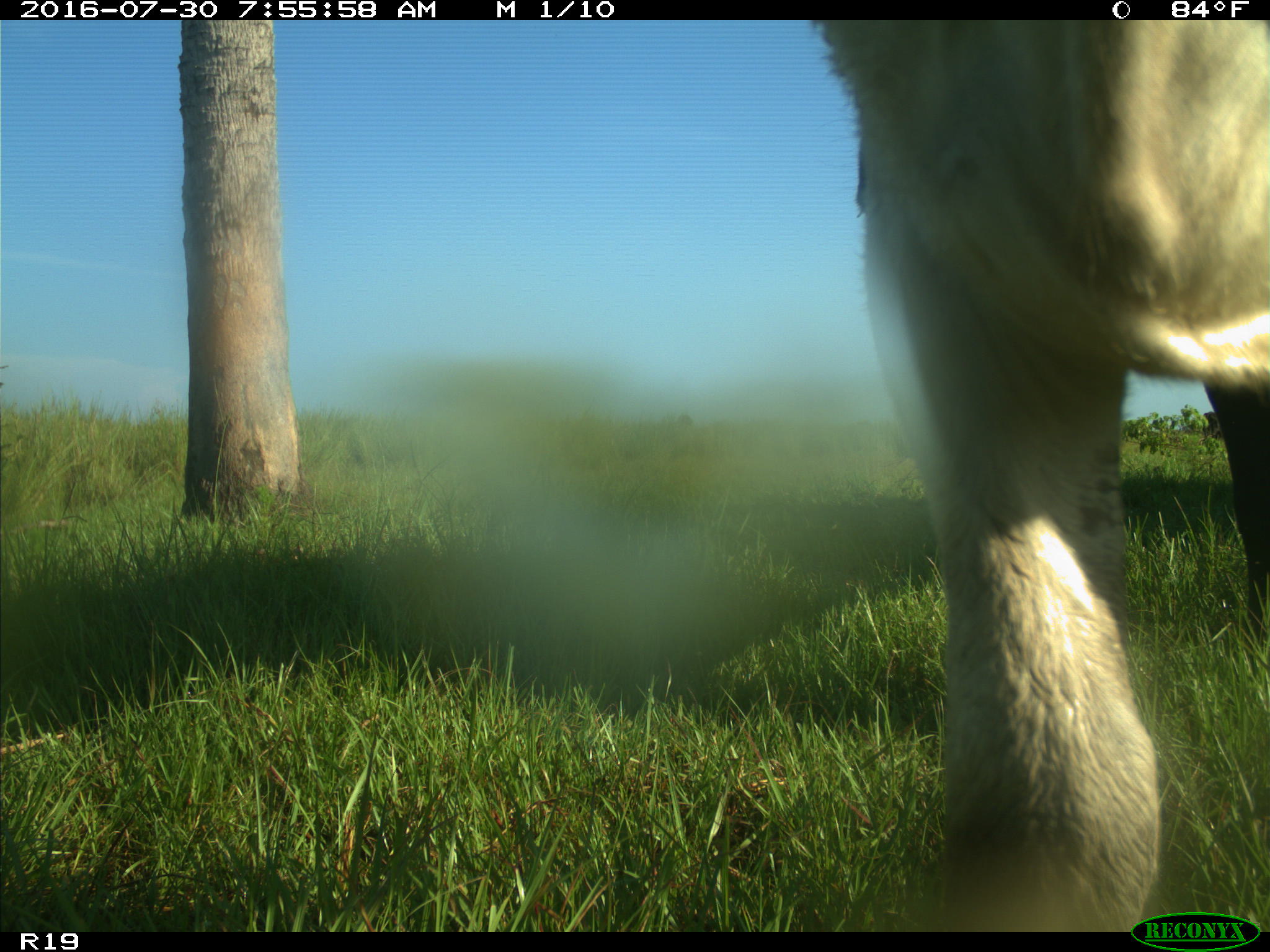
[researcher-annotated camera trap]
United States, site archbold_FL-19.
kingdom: Animalia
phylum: Chordata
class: Mammalia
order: Artiodactyla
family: Bovidae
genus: Bos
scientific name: Bos taurus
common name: domestic cow